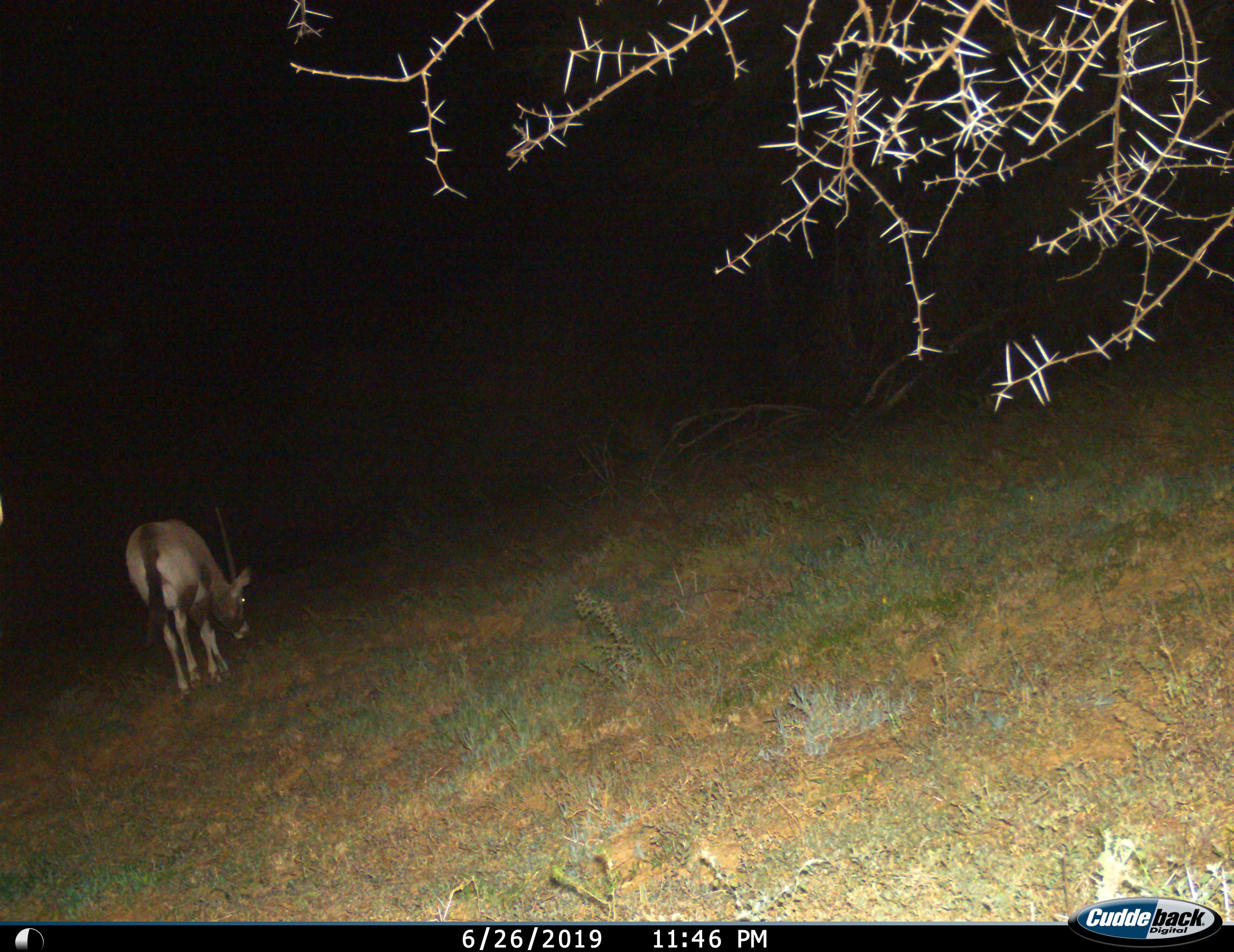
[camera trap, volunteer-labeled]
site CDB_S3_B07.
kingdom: Animalia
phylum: Chordata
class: Mammalia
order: Artiodactyla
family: Bovidae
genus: Oryx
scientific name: Oryx gazella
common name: gemsbok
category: oryx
Oryx (gemsbok) (Oryx gazella), count 1. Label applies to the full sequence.